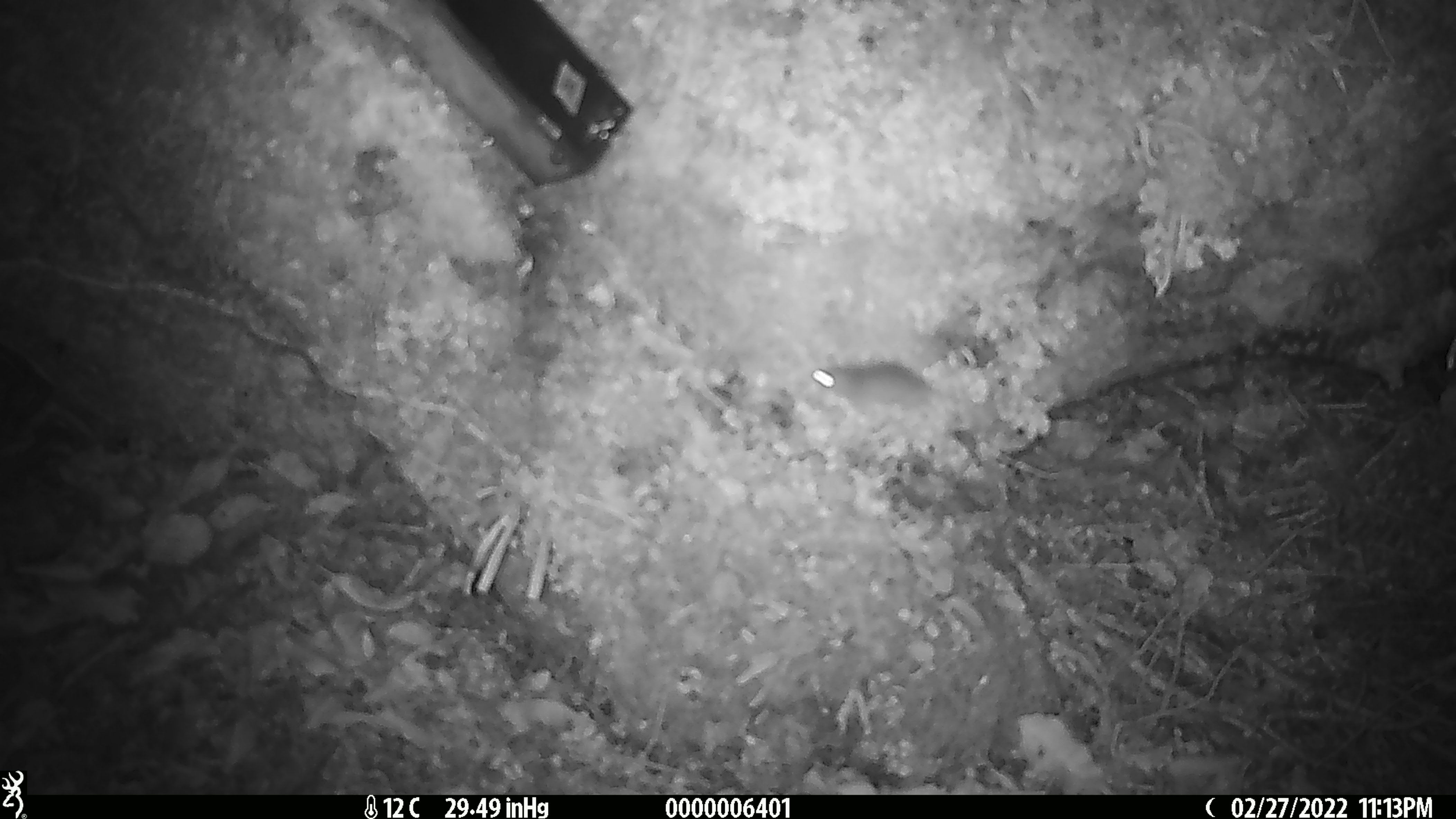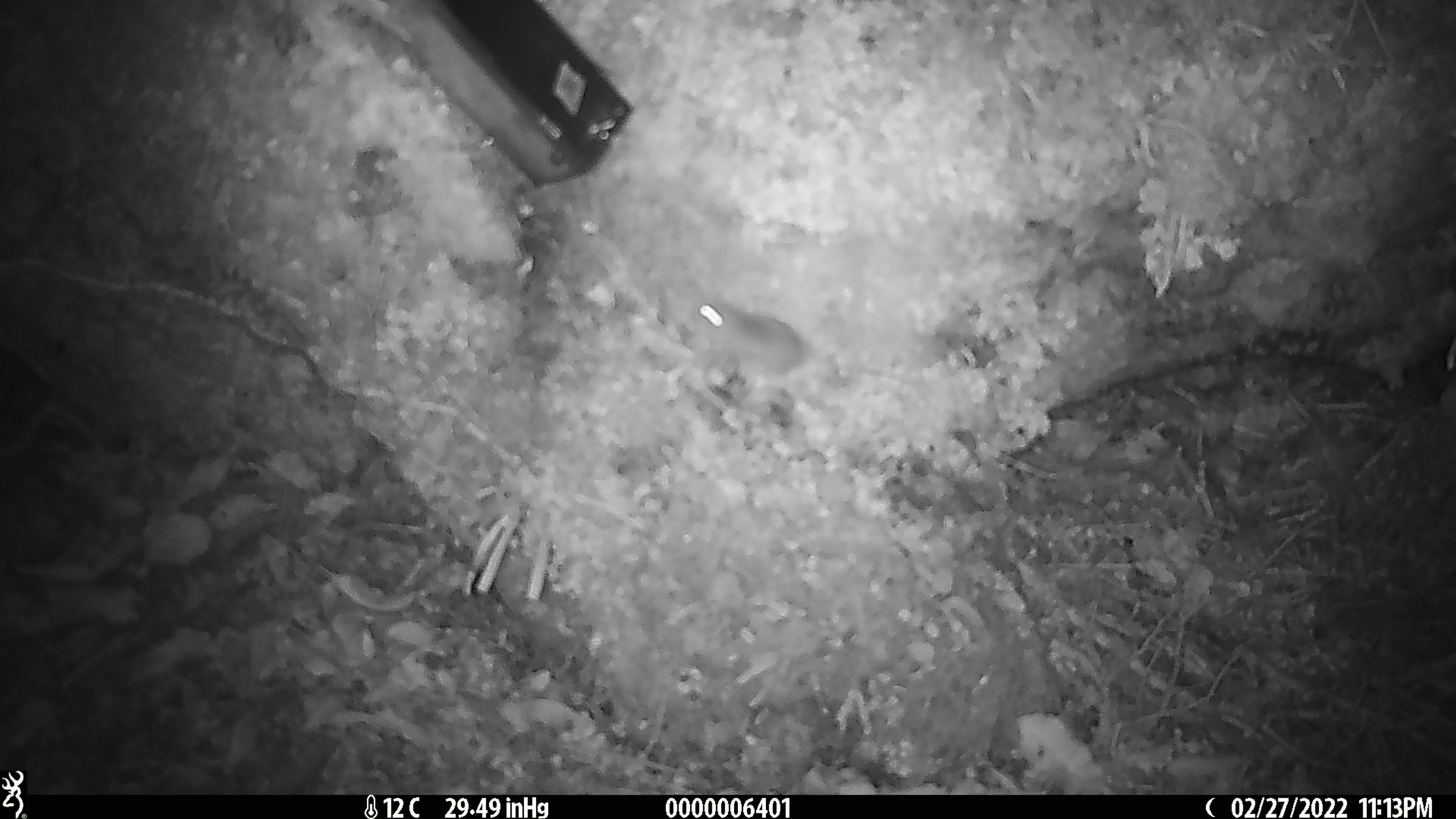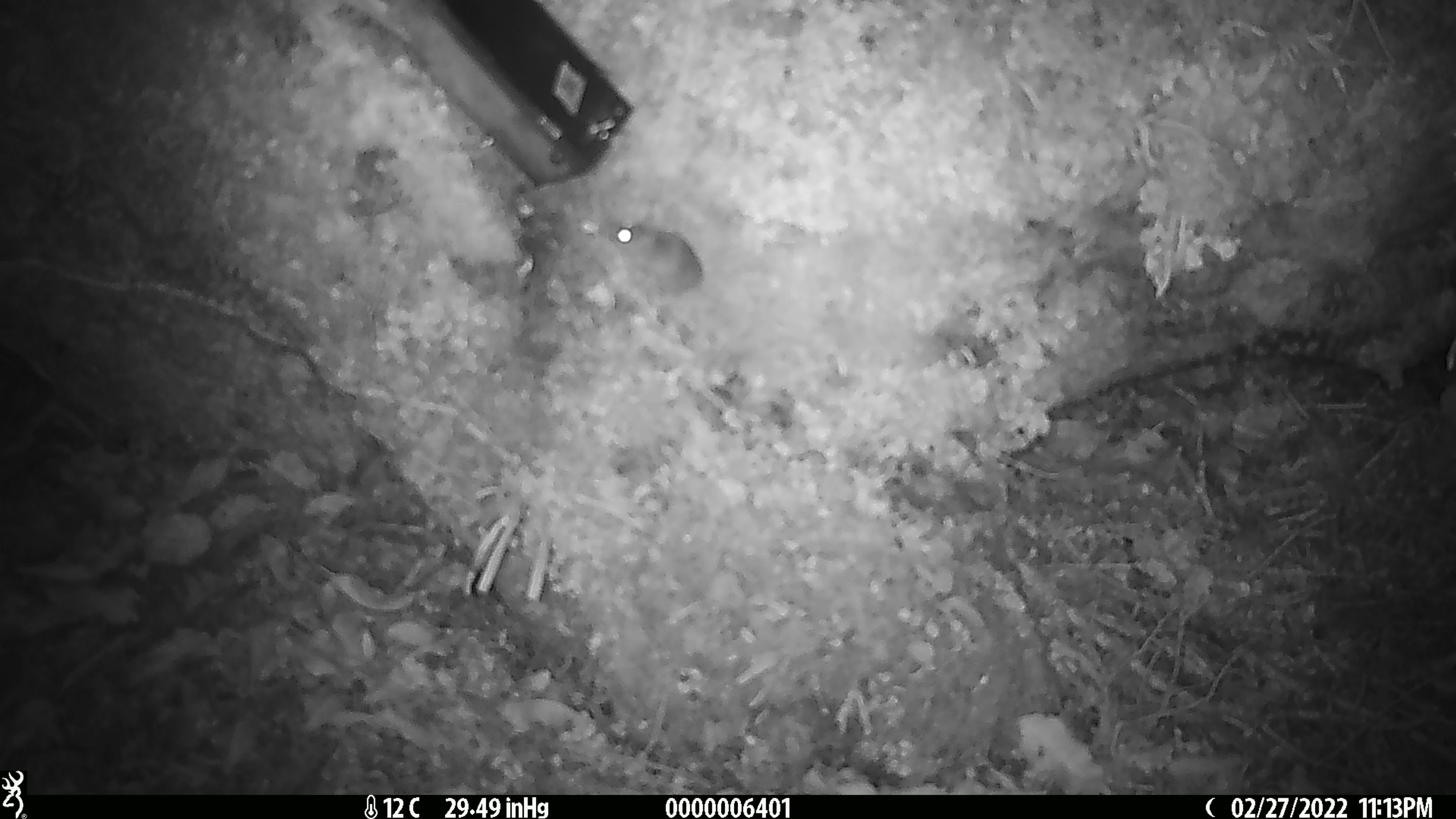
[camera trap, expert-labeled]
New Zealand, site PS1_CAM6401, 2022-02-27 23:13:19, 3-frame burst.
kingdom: Animalia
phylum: Chordata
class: Mammalia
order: Rodentia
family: Muridae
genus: Mus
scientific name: Mus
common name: mouse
Mouse (Mus).